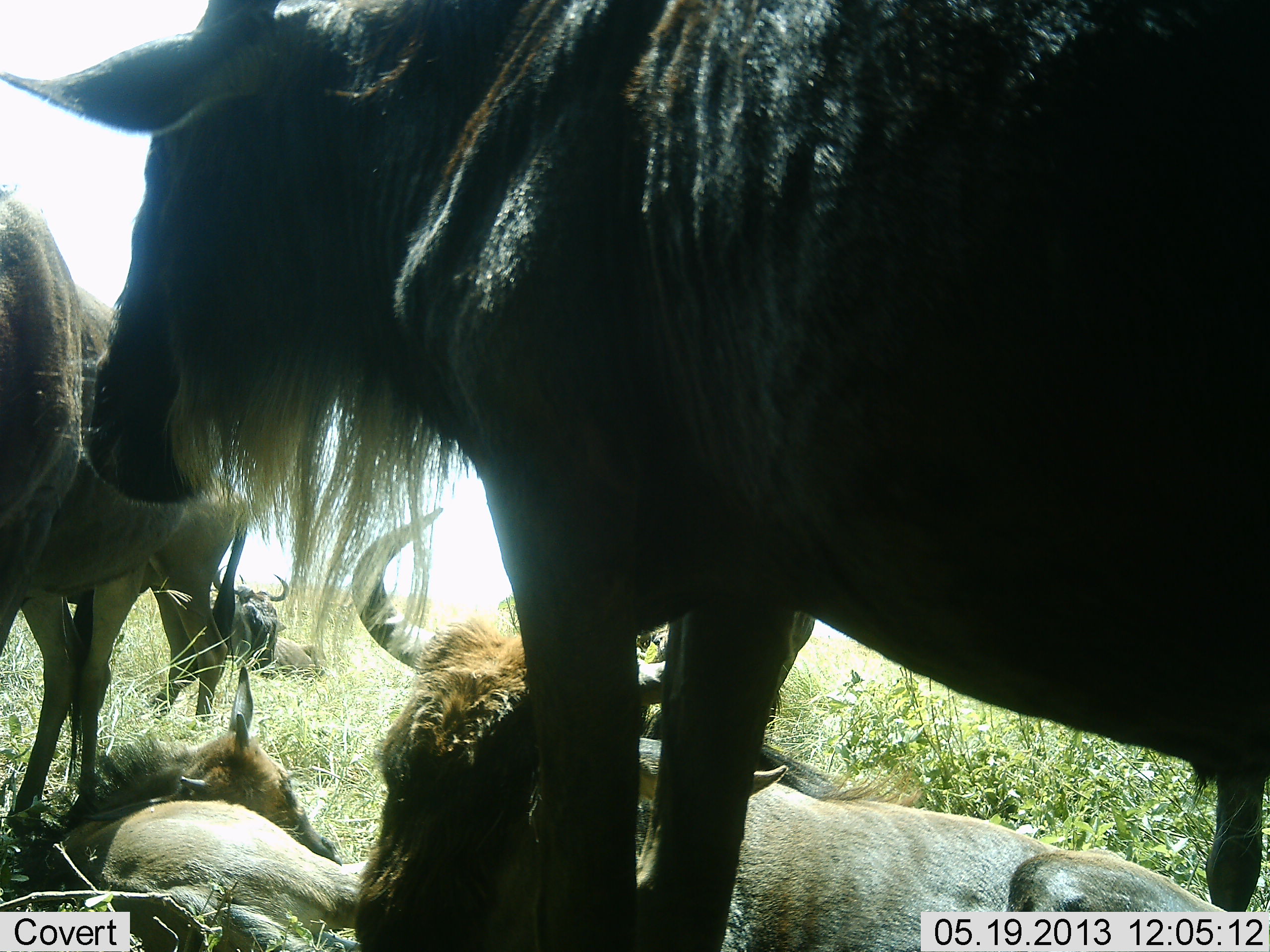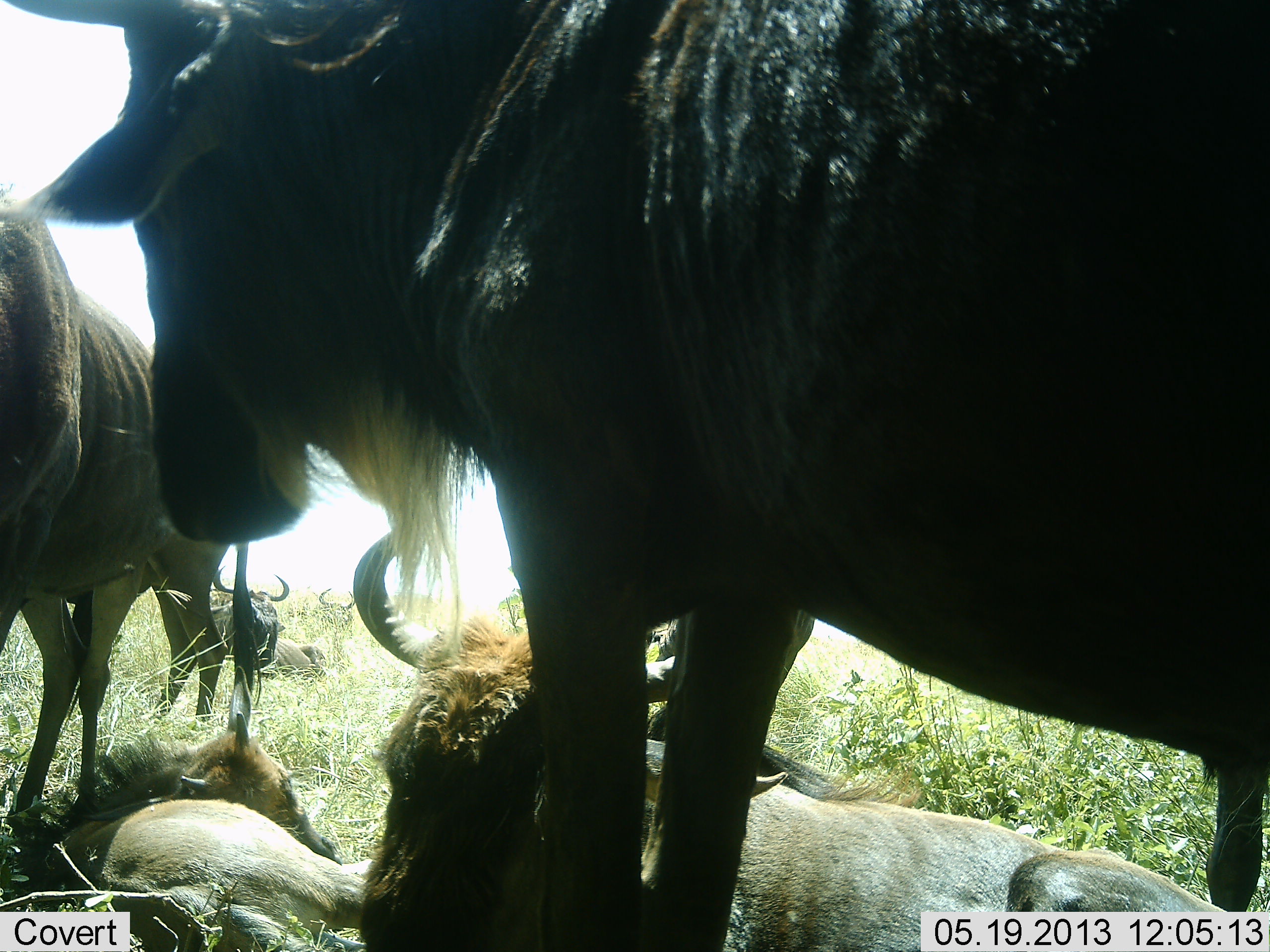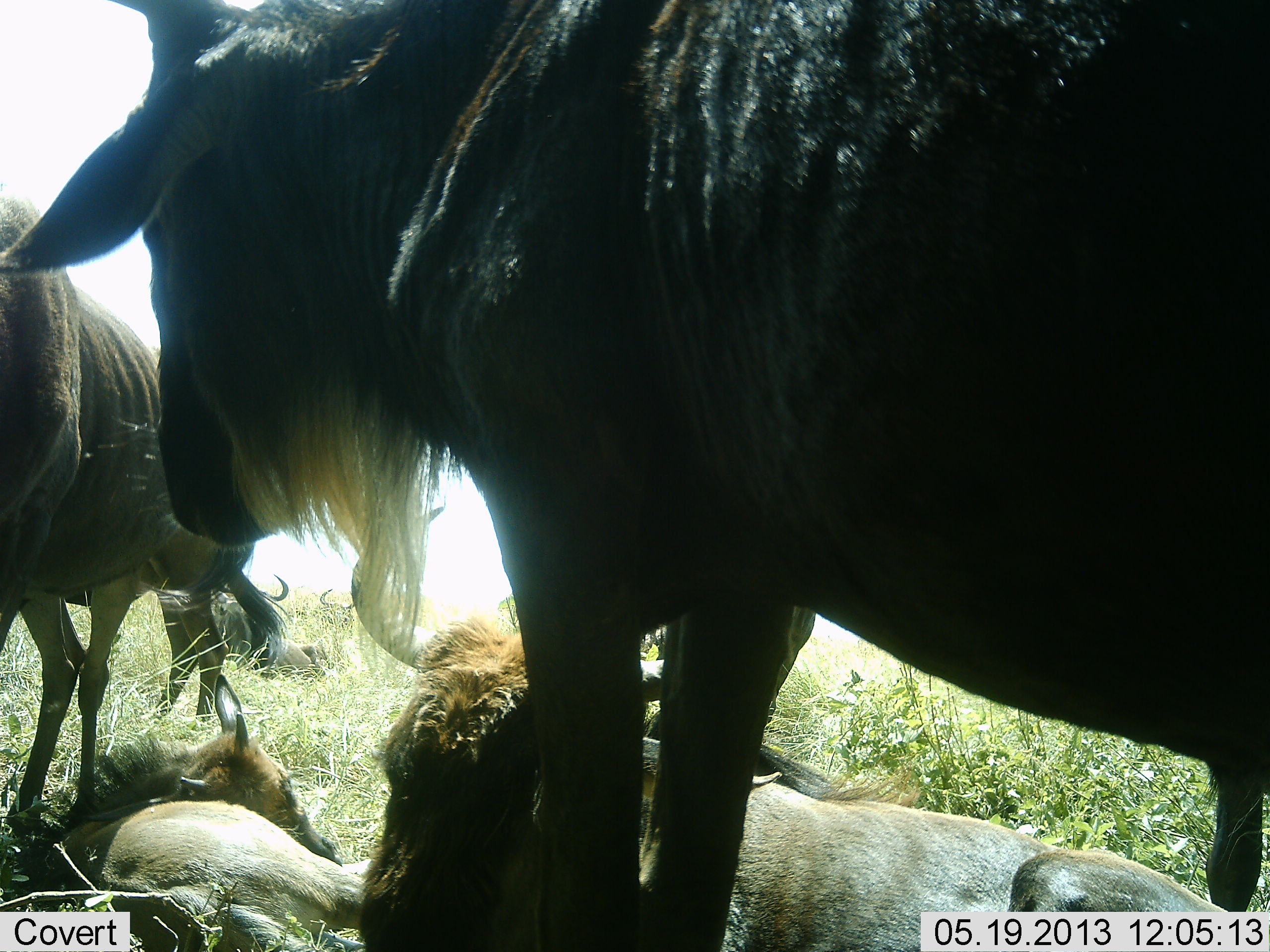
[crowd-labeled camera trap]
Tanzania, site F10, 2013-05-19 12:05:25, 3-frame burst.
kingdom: Animalia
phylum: Chordata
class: Mammalia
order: Artiodactyla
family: Bovidae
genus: Connochaetes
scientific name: Connochaetes taurinus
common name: blue wildebeest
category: wildebeest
Wildebeest (blue wildebeest) (Connochaetes taurinus), count 6. Behavior (volunteer vote fractions): standing 70%, resting 90%, moving 20%, interacting 0%. Young present (vote fraction): 30%. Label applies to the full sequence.